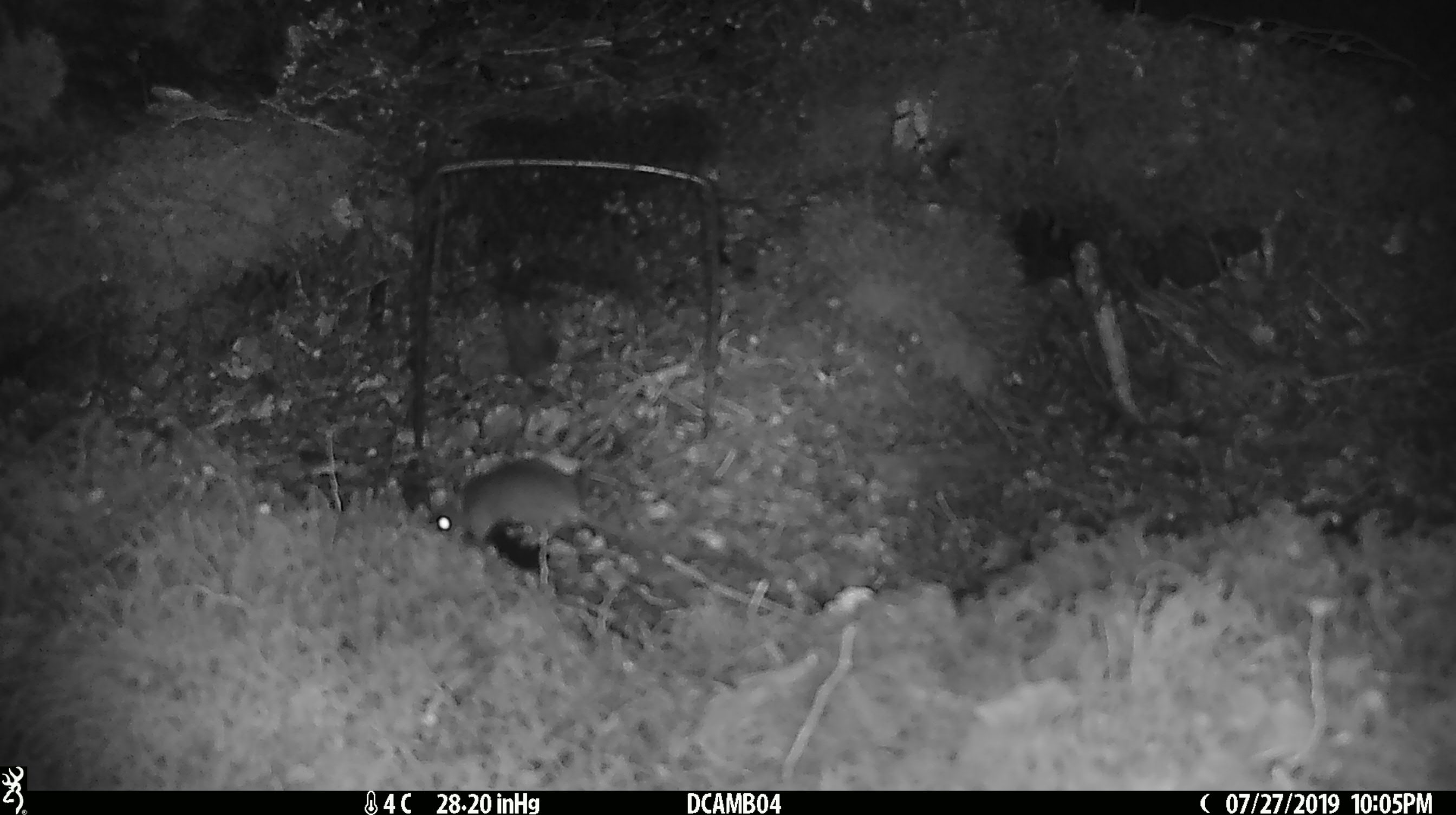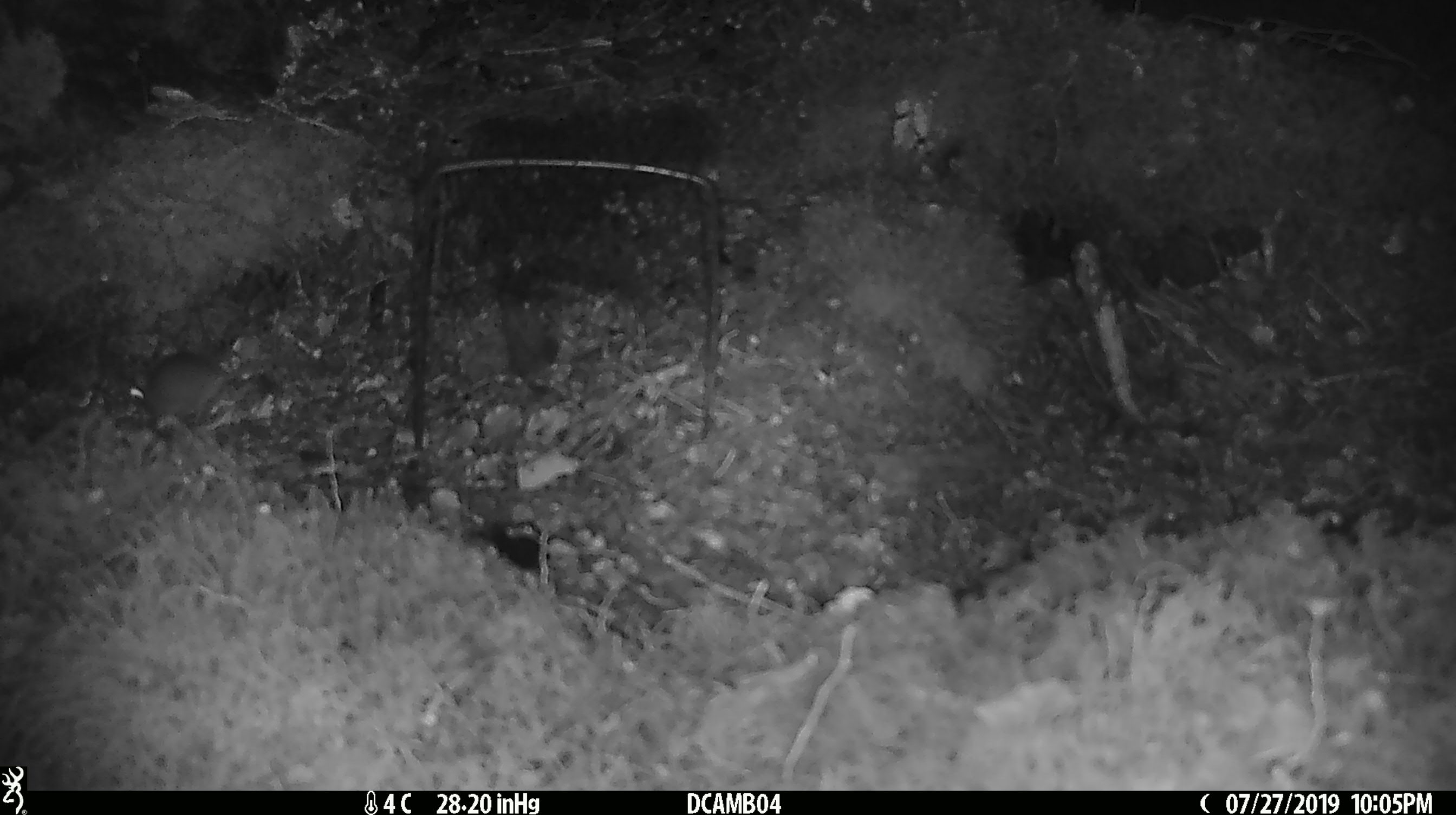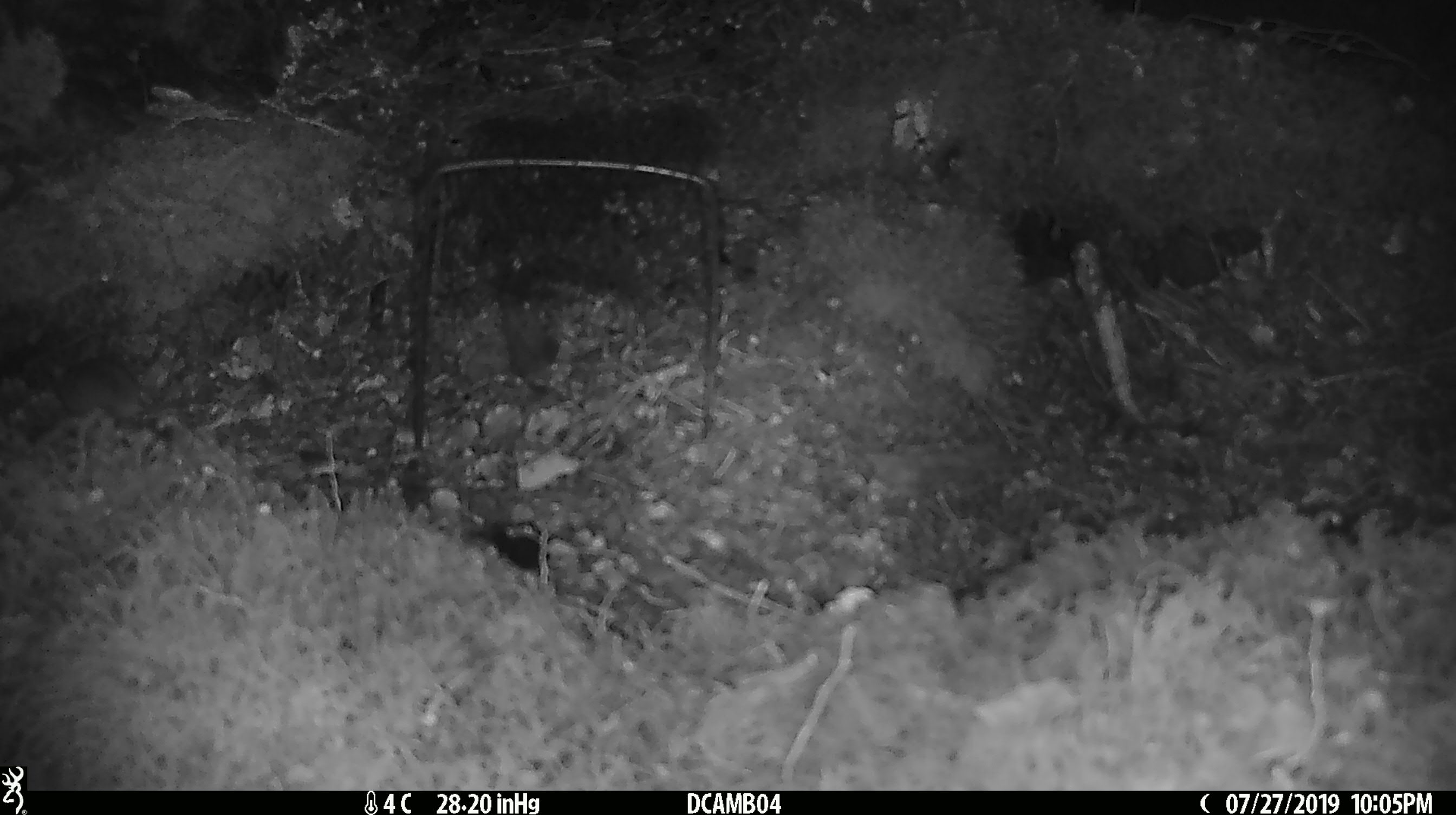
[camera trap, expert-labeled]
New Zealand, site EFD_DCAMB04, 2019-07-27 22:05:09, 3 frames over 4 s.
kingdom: Animalia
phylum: Chordata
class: Mammalia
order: Rodentia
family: Muridae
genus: Mus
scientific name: Mus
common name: mouse